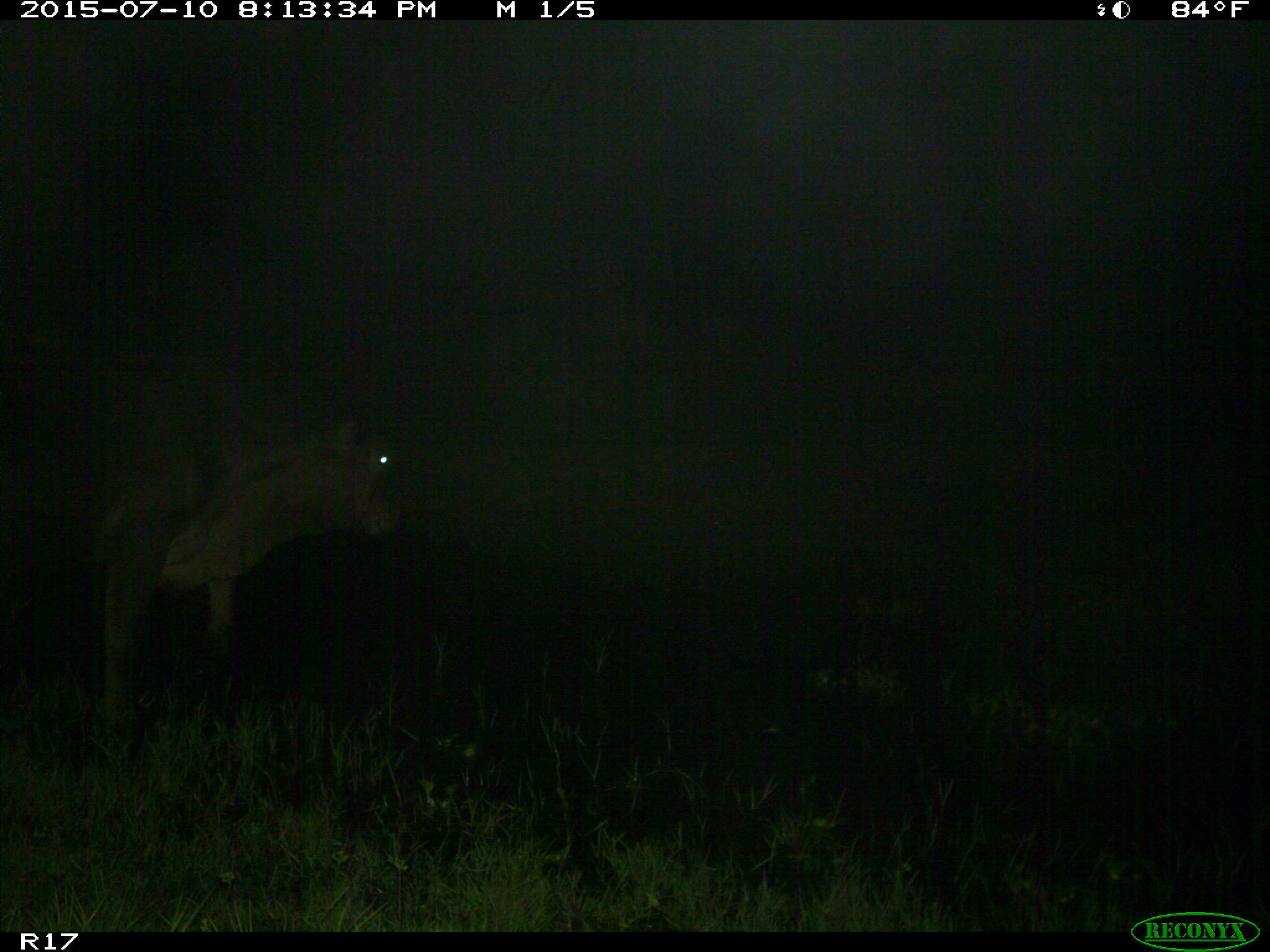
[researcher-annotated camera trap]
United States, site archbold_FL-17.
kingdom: Animalia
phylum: Chordata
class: Mammalia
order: Artiodactyla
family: Bovidae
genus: Bos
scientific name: Bos taurus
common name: domestic cow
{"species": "Bos taurus (domestic cow)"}